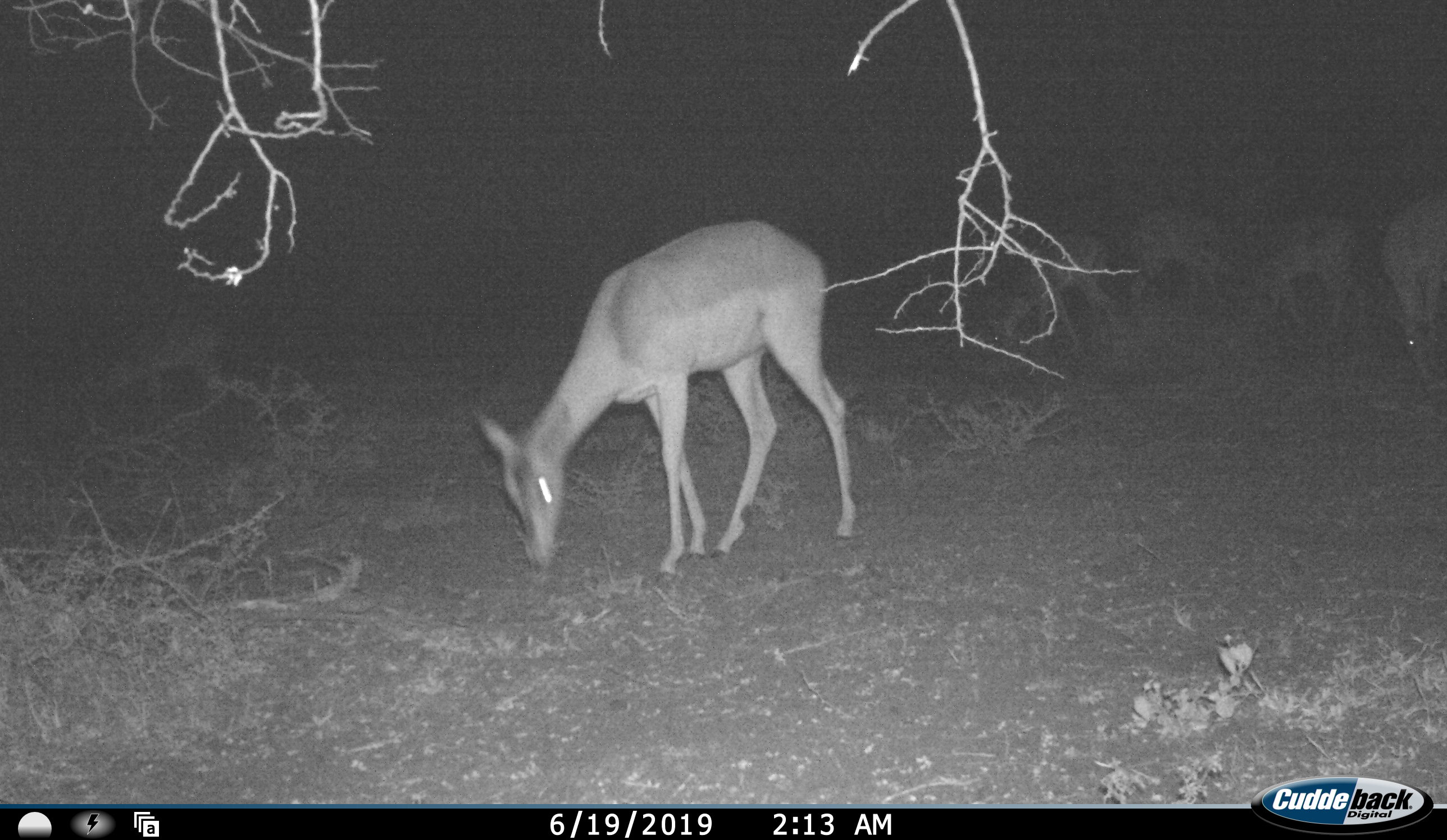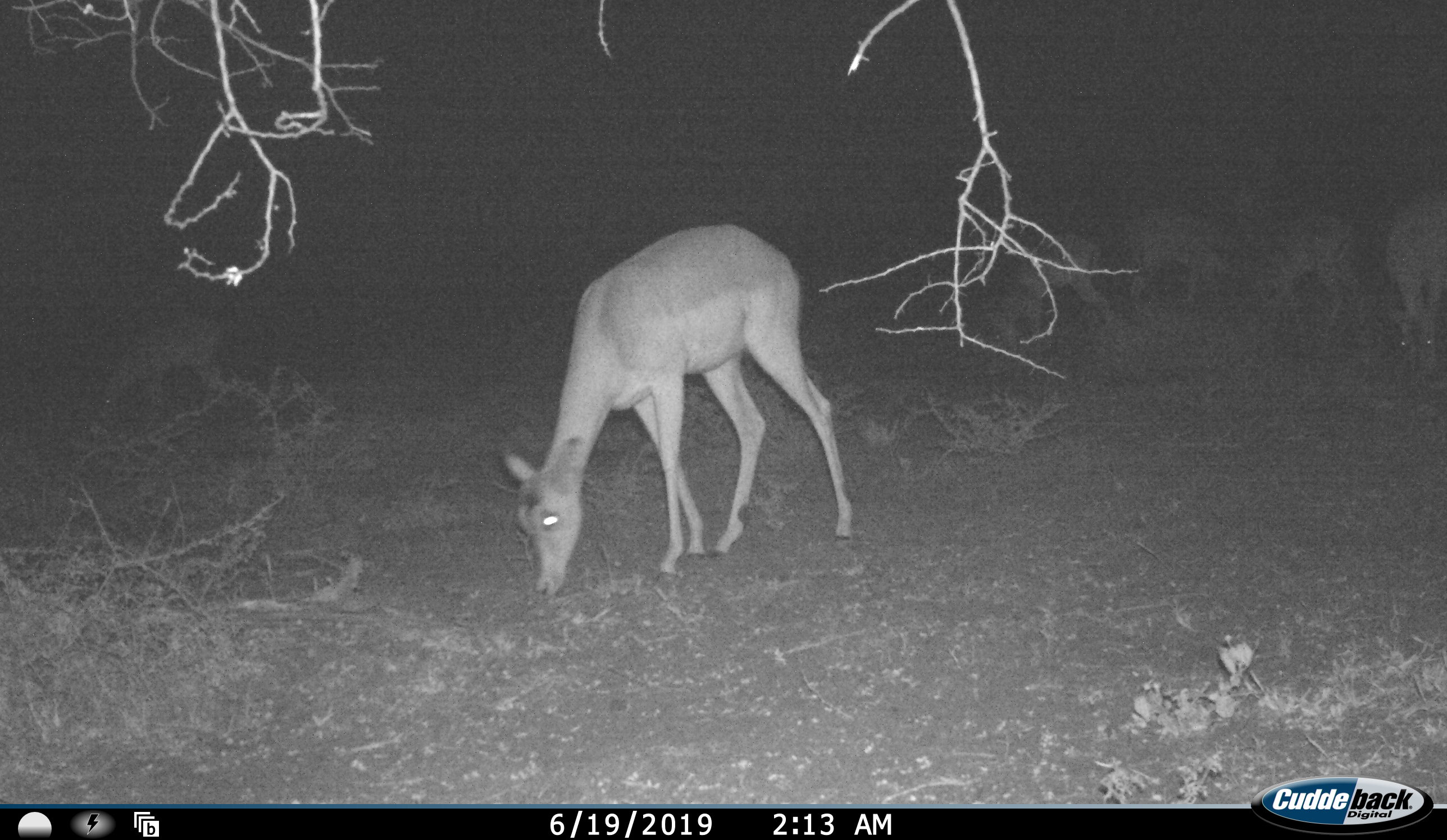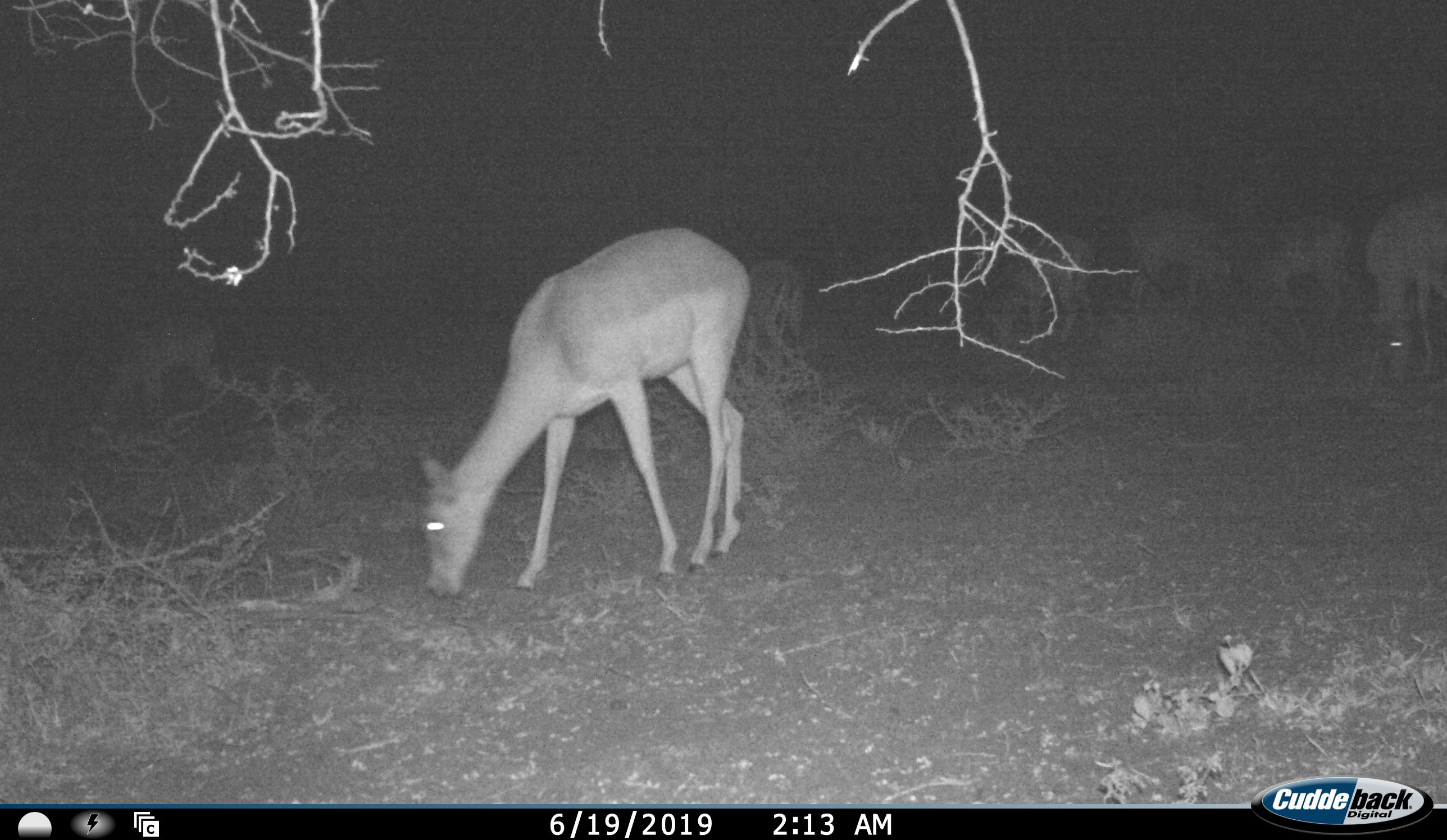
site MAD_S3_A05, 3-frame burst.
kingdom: Animalia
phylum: Chordata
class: Mammalia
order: Artiodactyla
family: Bovidae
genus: Aepyceros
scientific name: Aepyceros melampus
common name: impala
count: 6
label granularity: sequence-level